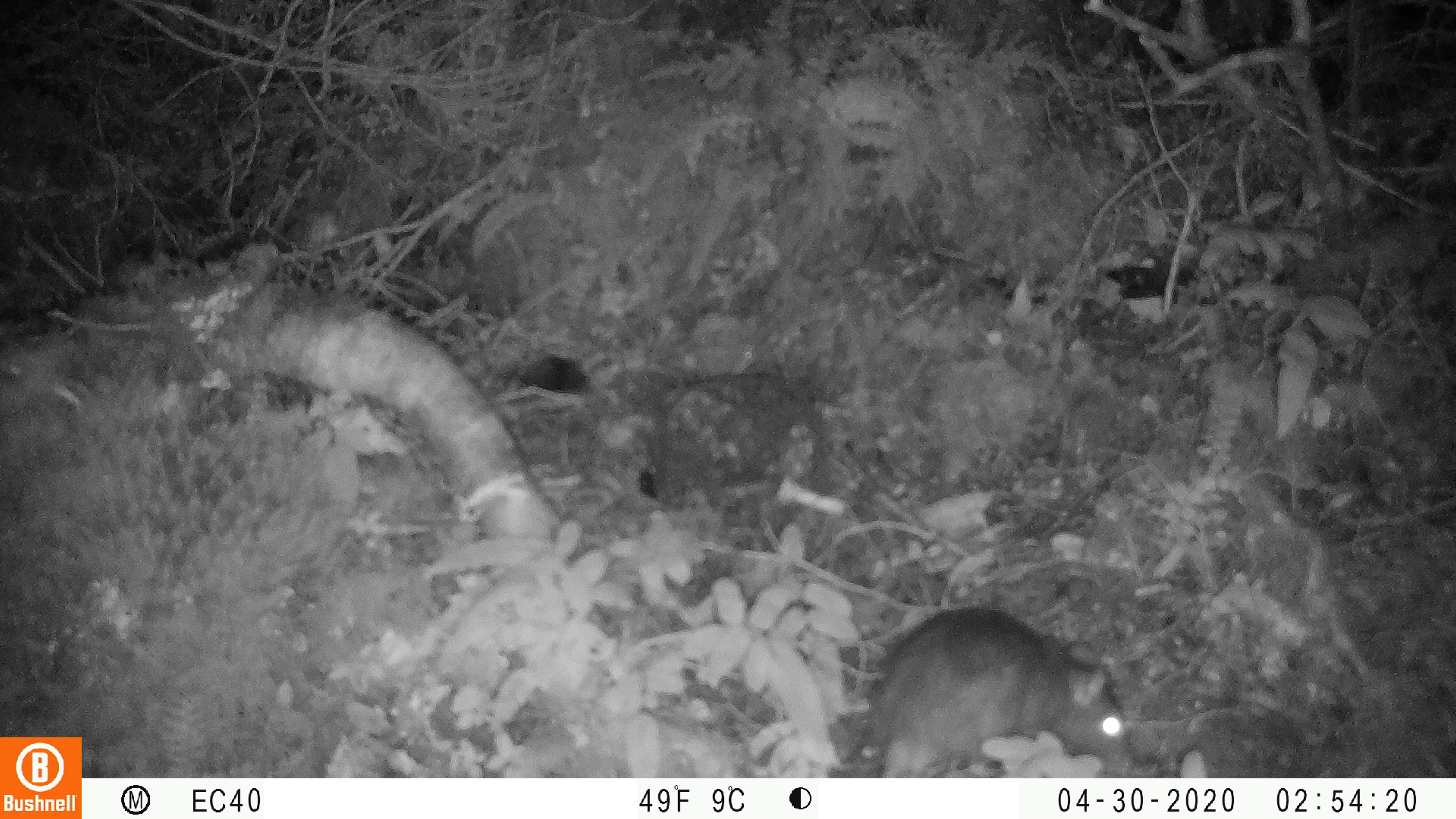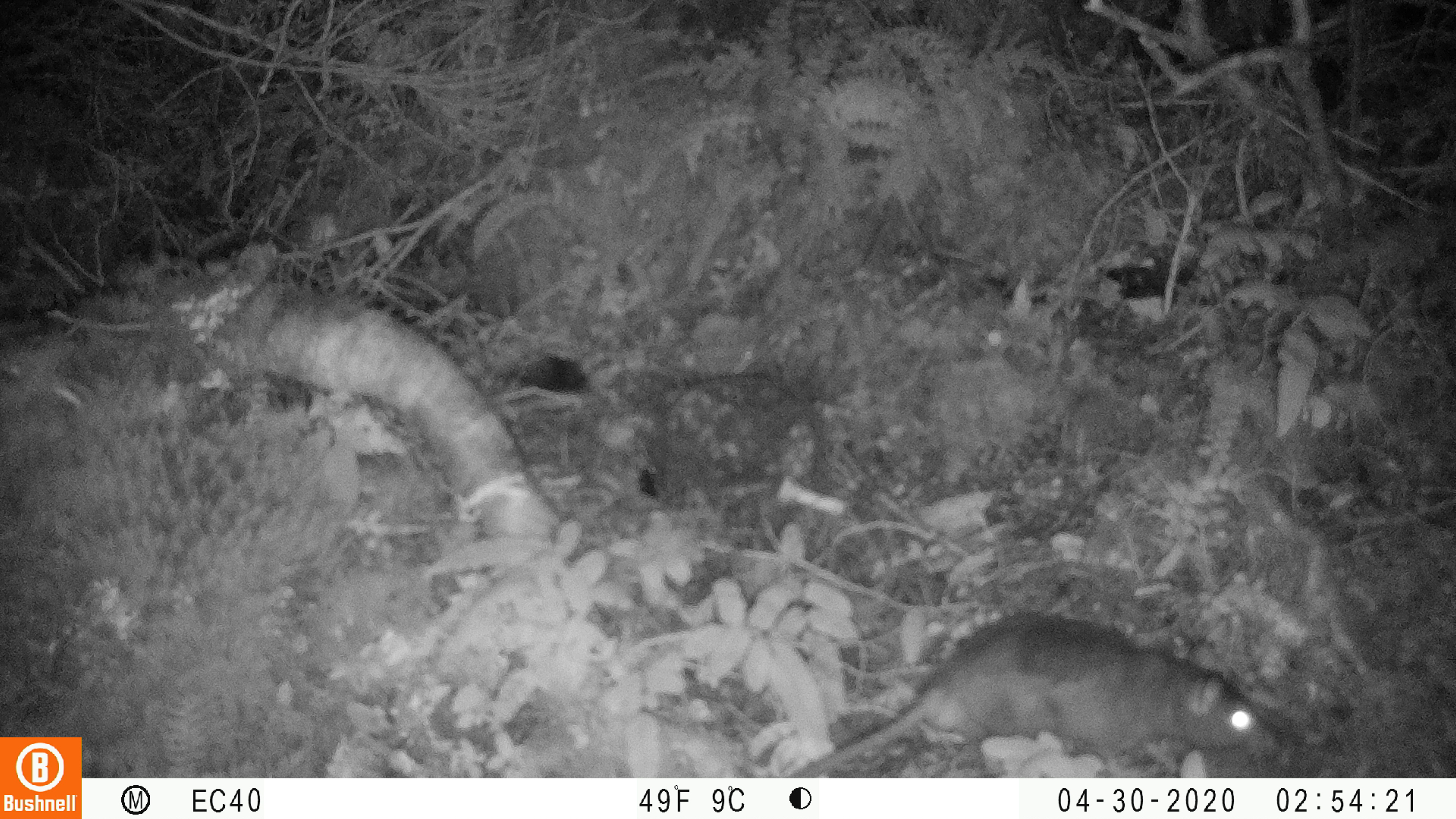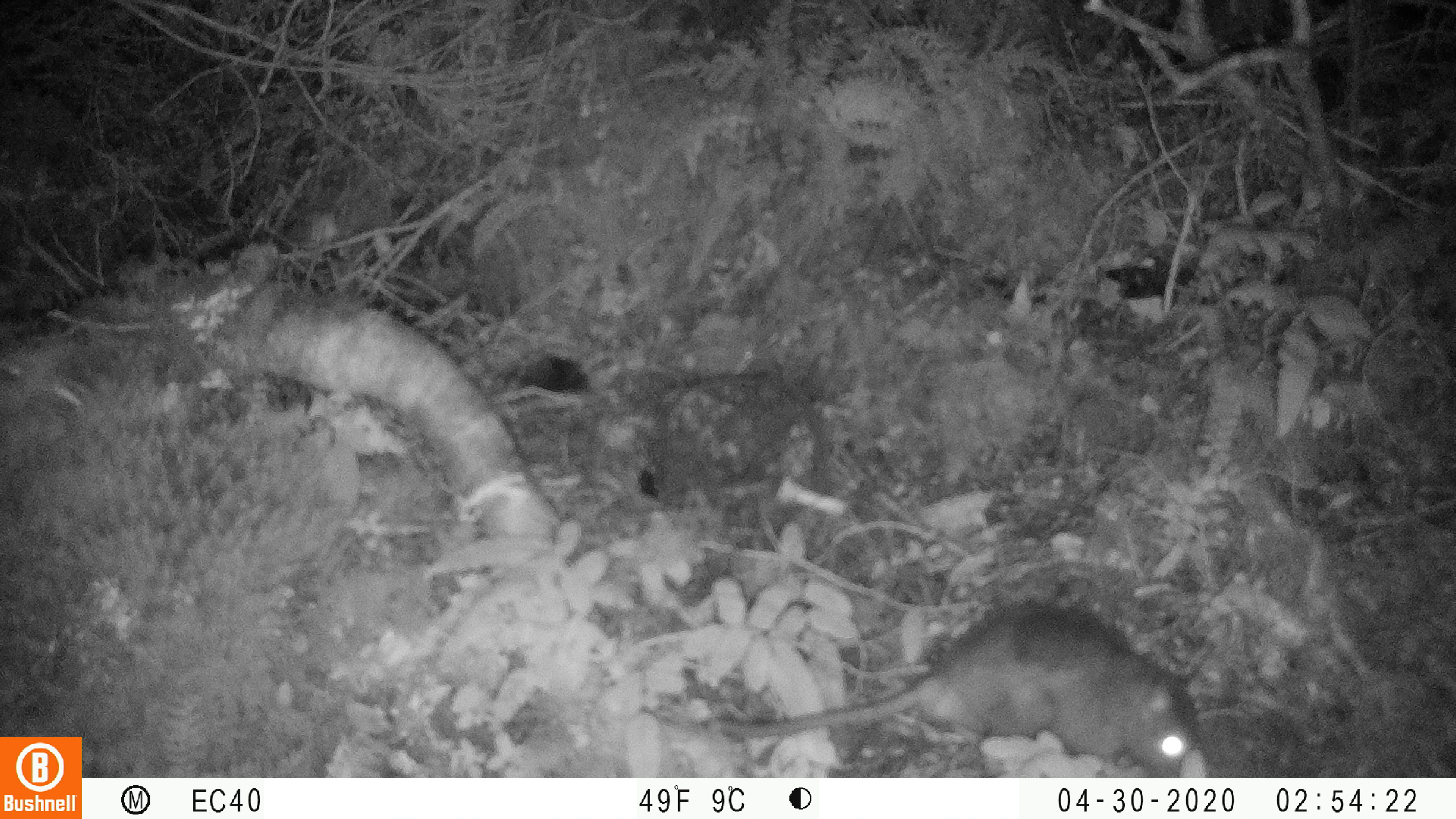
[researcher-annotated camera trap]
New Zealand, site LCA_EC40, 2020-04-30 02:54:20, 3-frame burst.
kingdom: Animalia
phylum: Chordata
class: Mammalia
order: Rodentia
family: Muridae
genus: Rattus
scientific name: Rattus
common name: rat